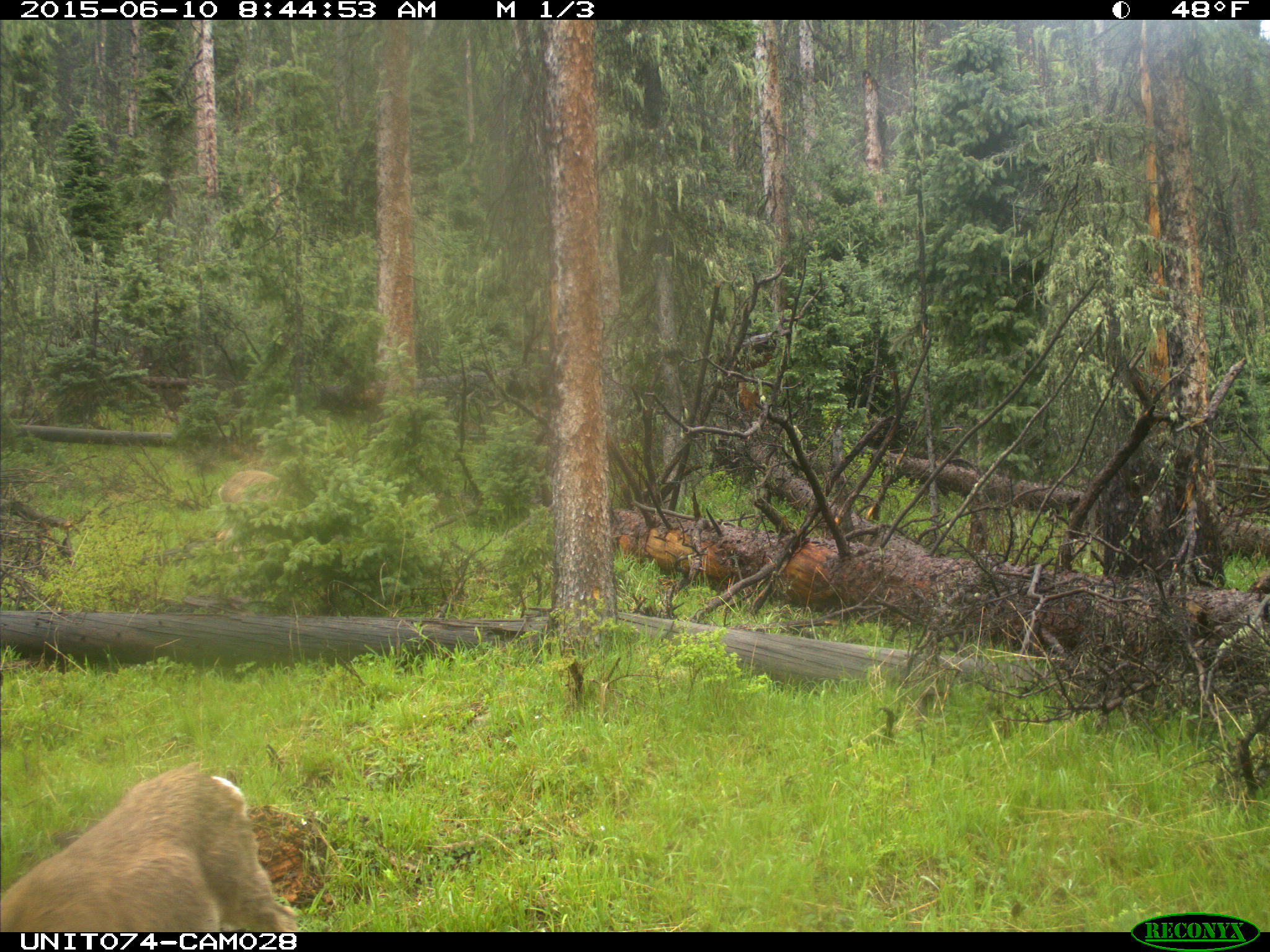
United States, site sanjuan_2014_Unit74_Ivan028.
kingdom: Animalia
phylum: Chordata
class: Mammalia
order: Artiodactyla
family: Cervidae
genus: Odocoileus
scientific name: Odocoileus hemionus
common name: mule deer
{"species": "Odocoileus hemionus (mule deer)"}